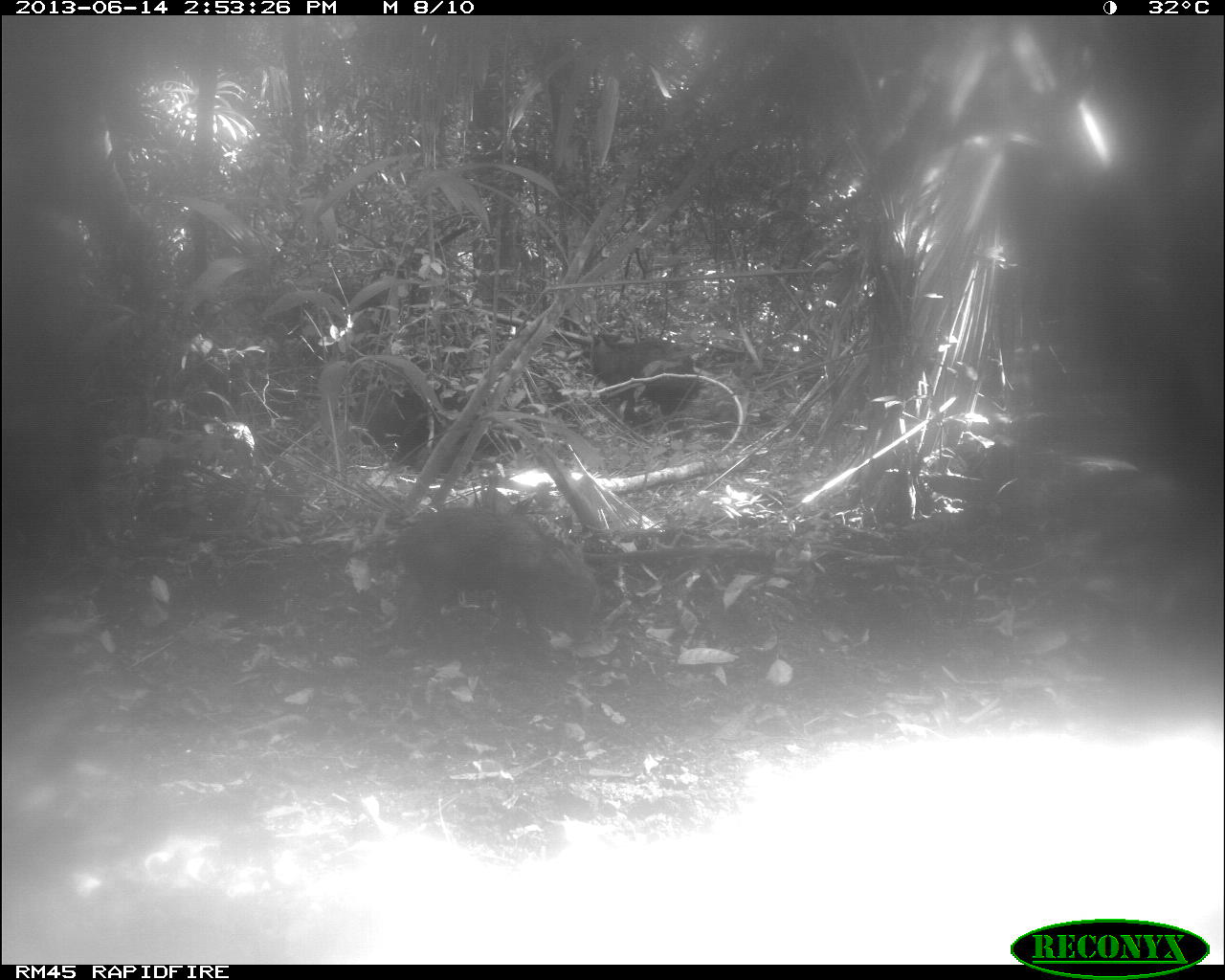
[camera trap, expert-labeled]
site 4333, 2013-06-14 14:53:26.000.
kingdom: Animalia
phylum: Chordata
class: Mammalia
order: Artiodactyla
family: Tayassuidae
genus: Tayassu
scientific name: Tayassu pecari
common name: white-lipped peccary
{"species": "Tayassu pecari (white-lipped peccary)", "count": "3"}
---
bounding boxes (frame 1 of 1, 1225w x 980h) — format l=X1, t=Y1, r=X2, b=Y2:
tayassu pecari: l=386, t=501, r=601, b=650; l=350, t=385, r=521, b=465; l=590, t=328, r=700, b=440